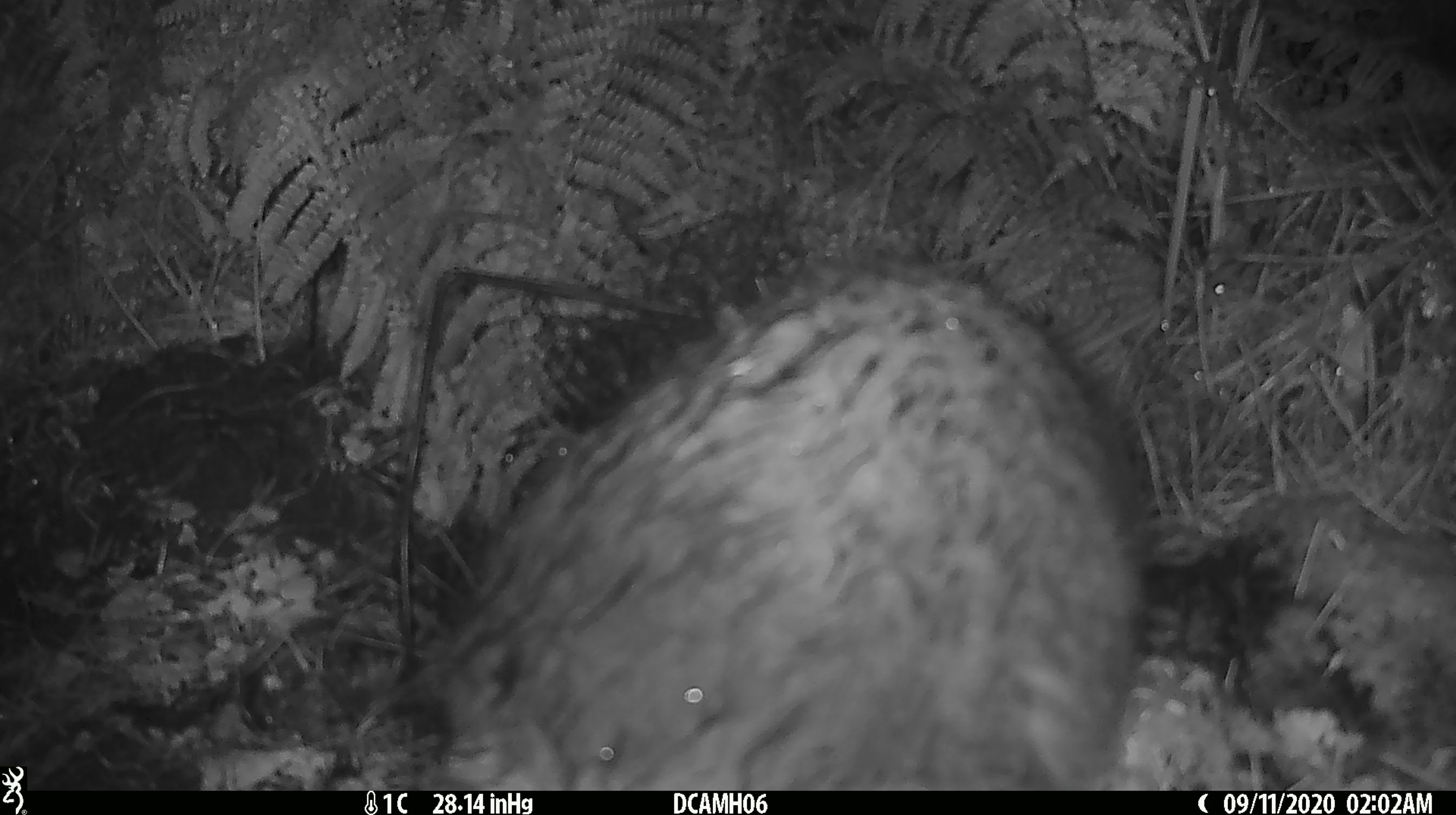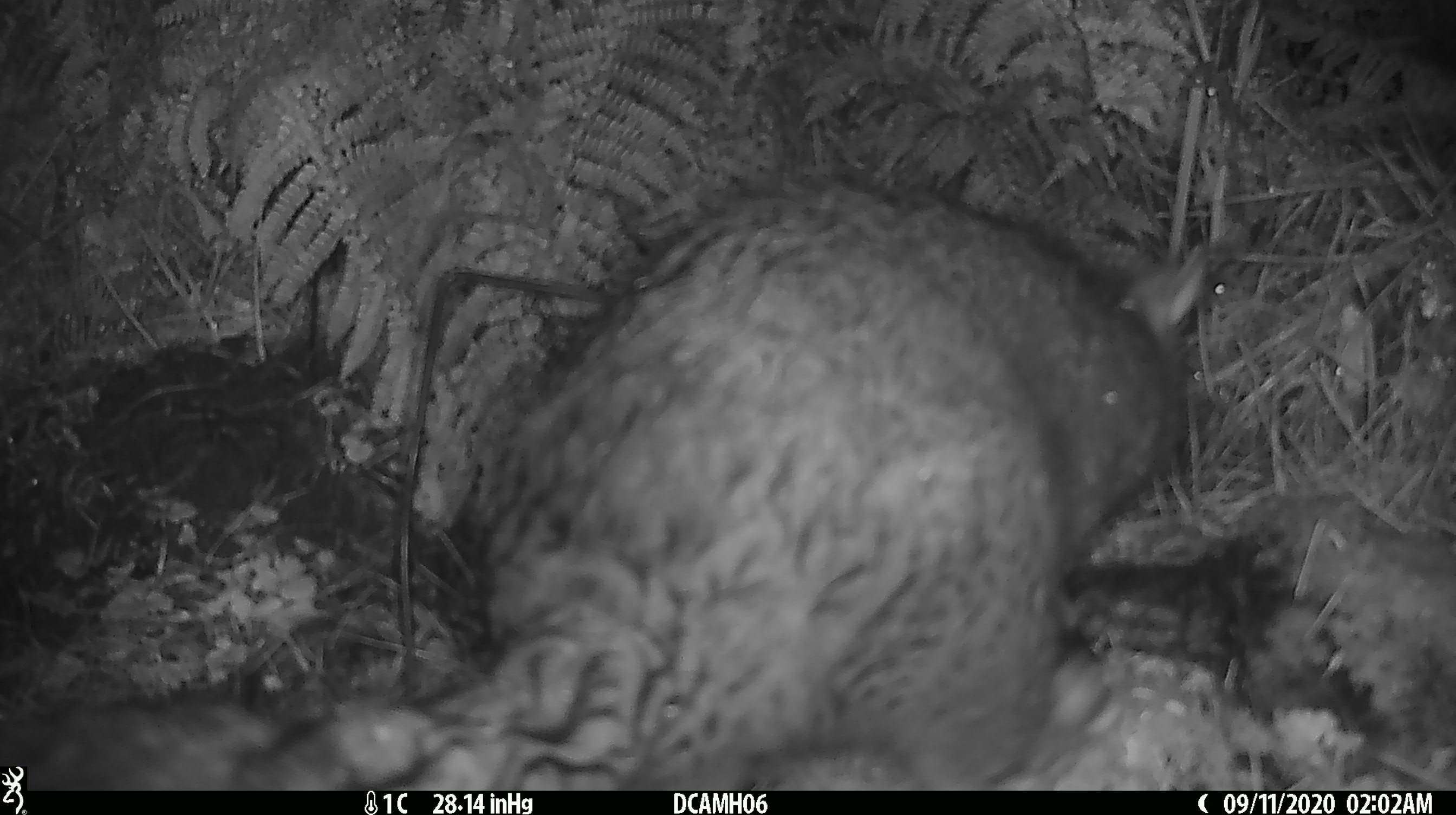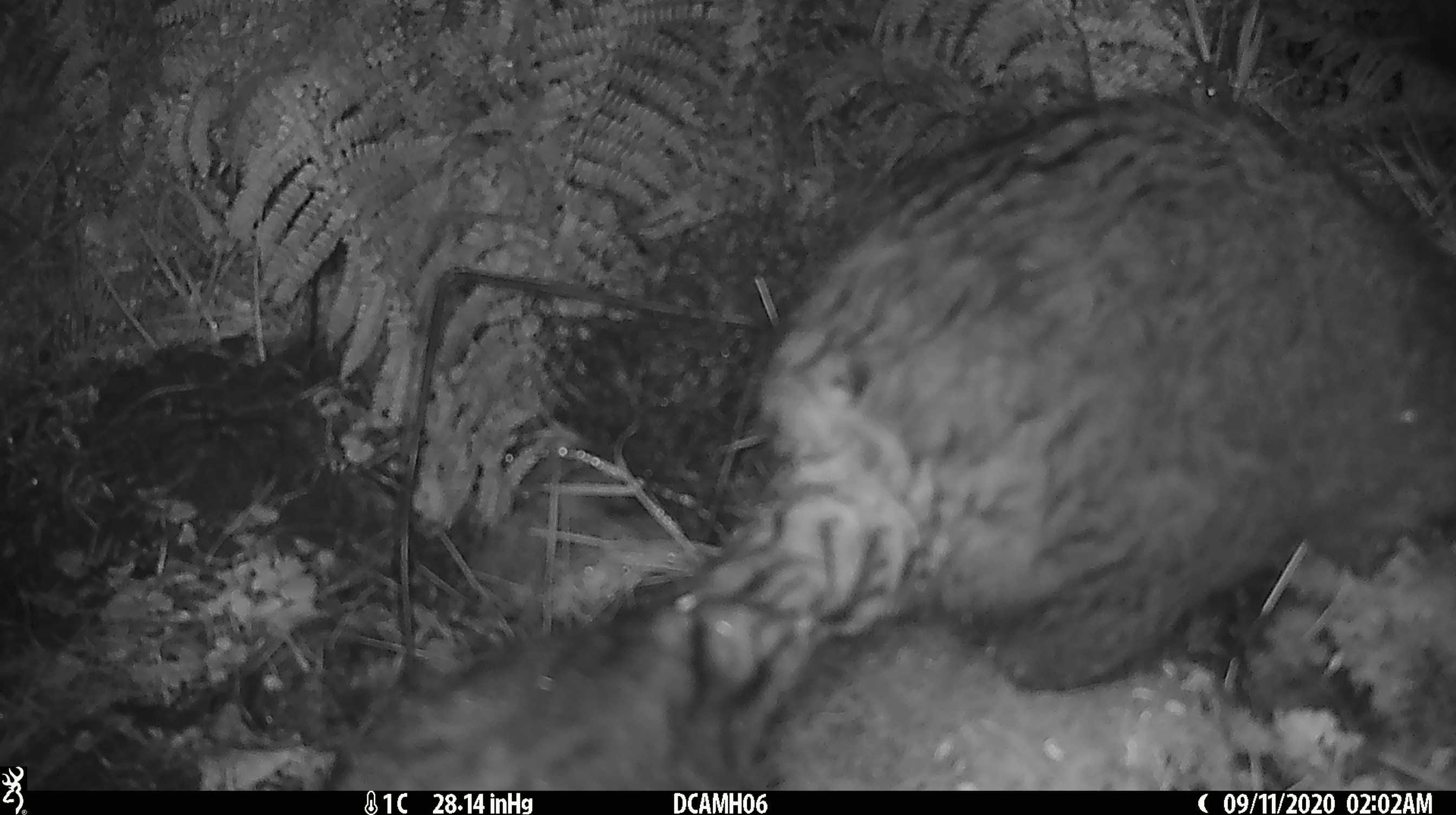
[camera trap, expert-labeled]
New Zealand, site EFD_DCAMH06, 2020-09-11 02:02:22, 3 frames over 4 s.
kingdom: Animalia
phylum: Chordata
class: Mammalia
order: Diprotodontia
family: Phalangeridae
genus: Trichosurus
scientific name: Trichosurus vulpecula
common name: common brushtail possum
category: possum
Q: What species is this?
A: Possum (common brushtail possum) (Trichosurus vulpecula).